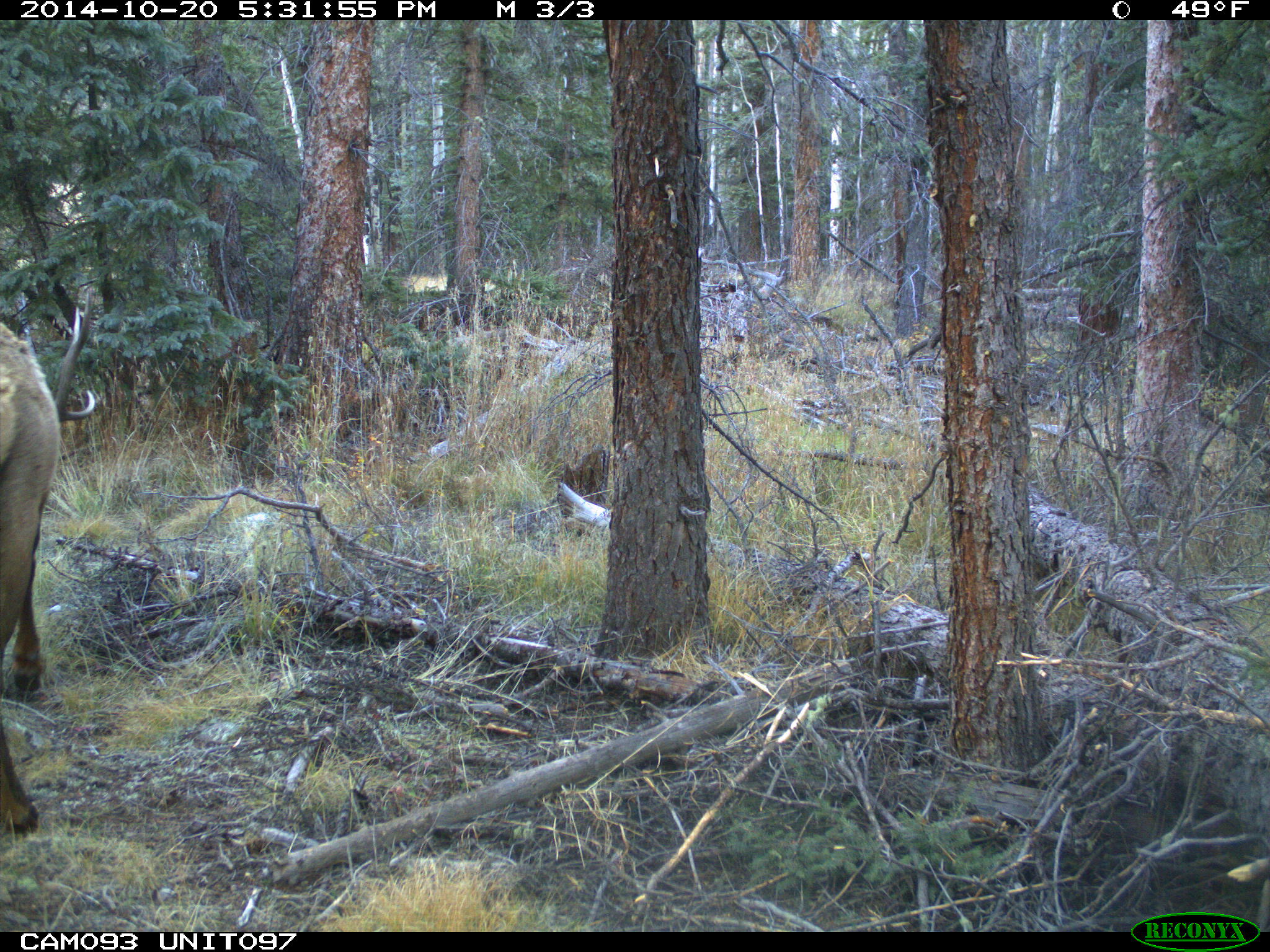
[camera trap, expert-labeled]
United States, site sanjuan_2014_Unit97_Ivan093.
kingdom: Animalia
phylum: Chordata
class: Mammalia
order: Artiodactyla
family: Cervidae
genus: Cervus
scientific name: Cervus elaphus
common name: red deer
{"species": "Cervus elaphus (red deer)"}